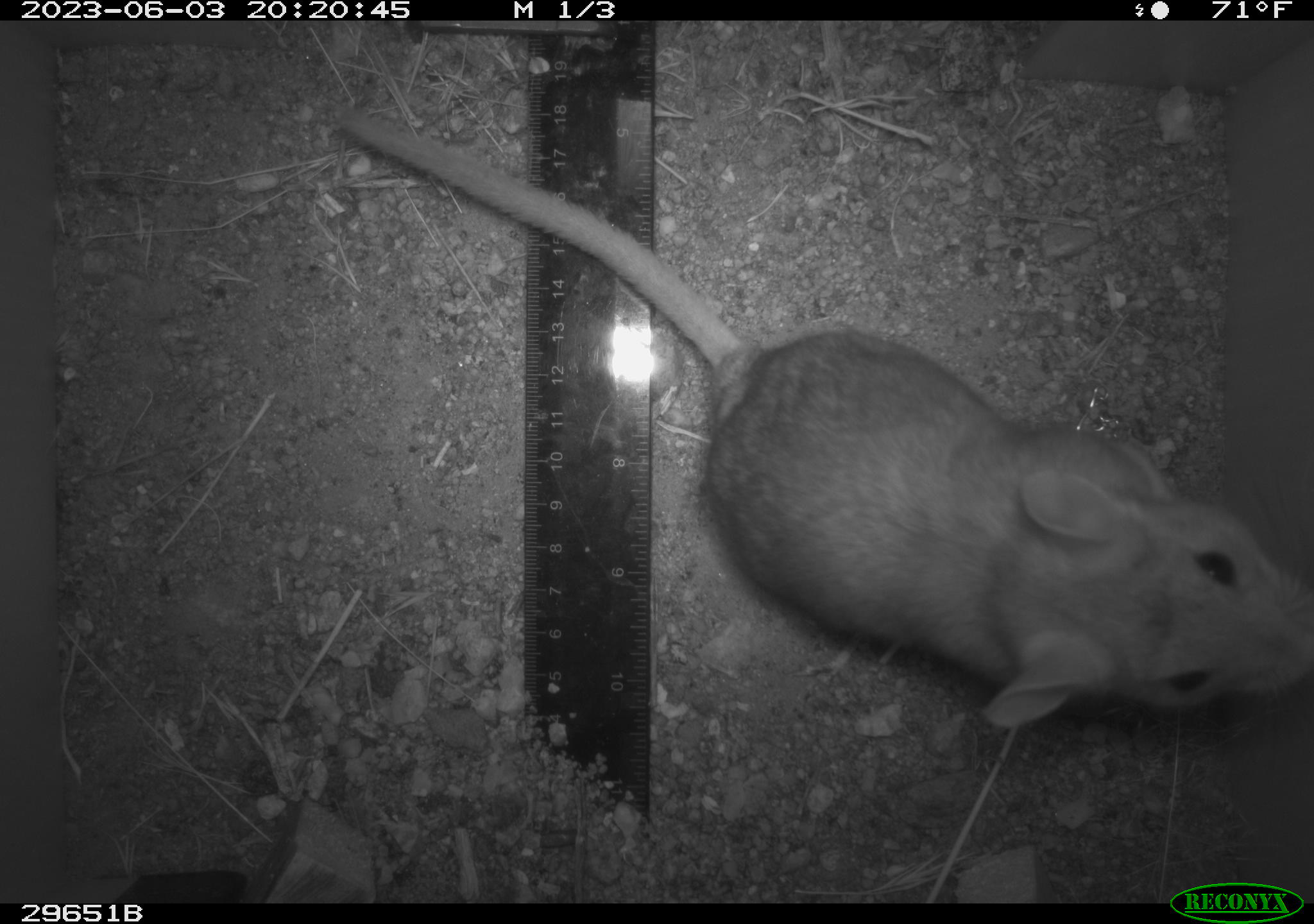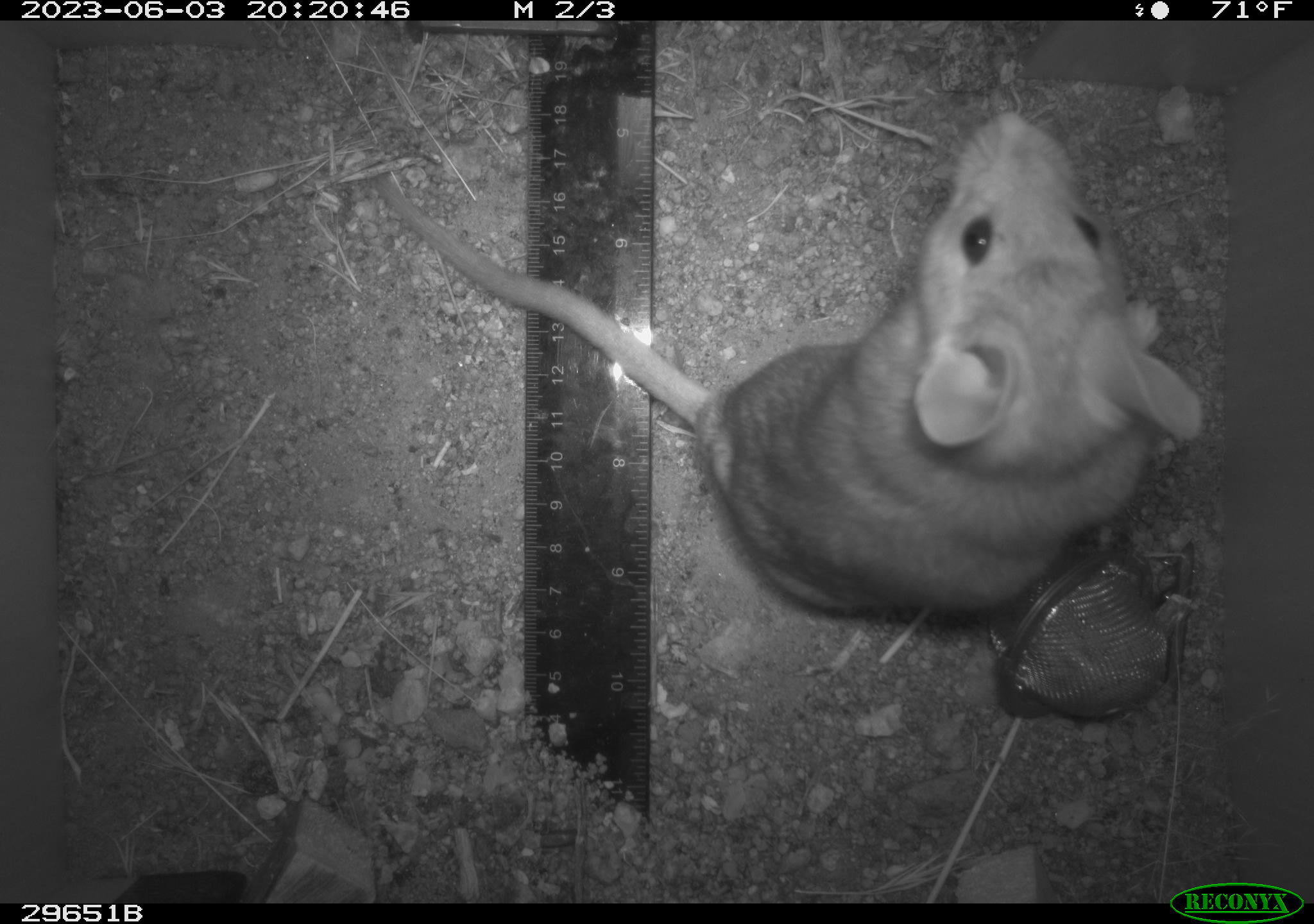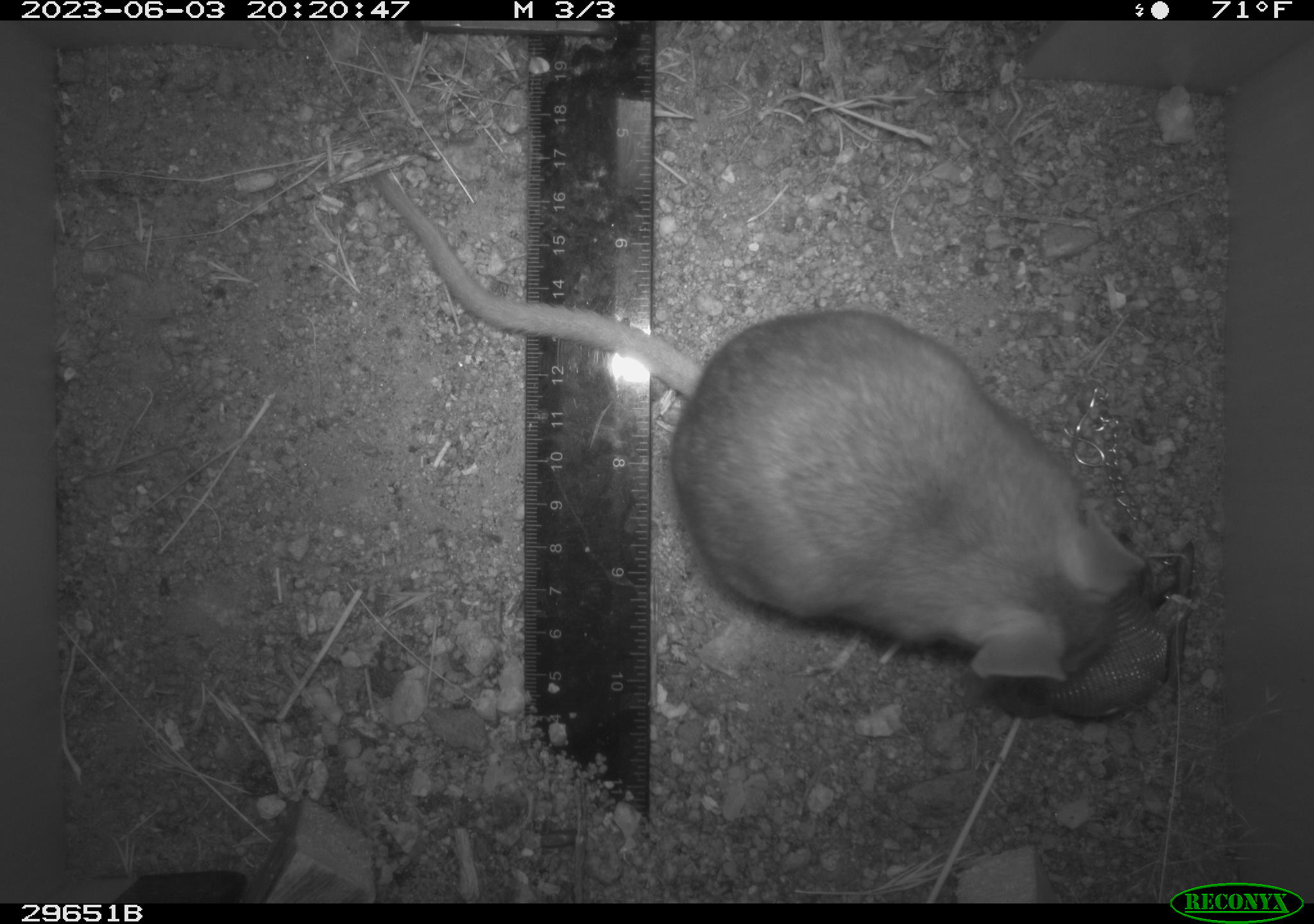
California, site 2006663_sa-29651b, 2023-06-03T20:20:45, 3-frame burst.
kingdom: Animalia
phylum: Chordata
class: Mammalia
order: Rodentia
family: Cricetidae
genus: Neotoma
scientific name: Neotoma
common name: pack rat or woodrat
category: neotoma species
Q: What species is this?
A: Neotoma species (pack rat or woodrat) (Neotoma).